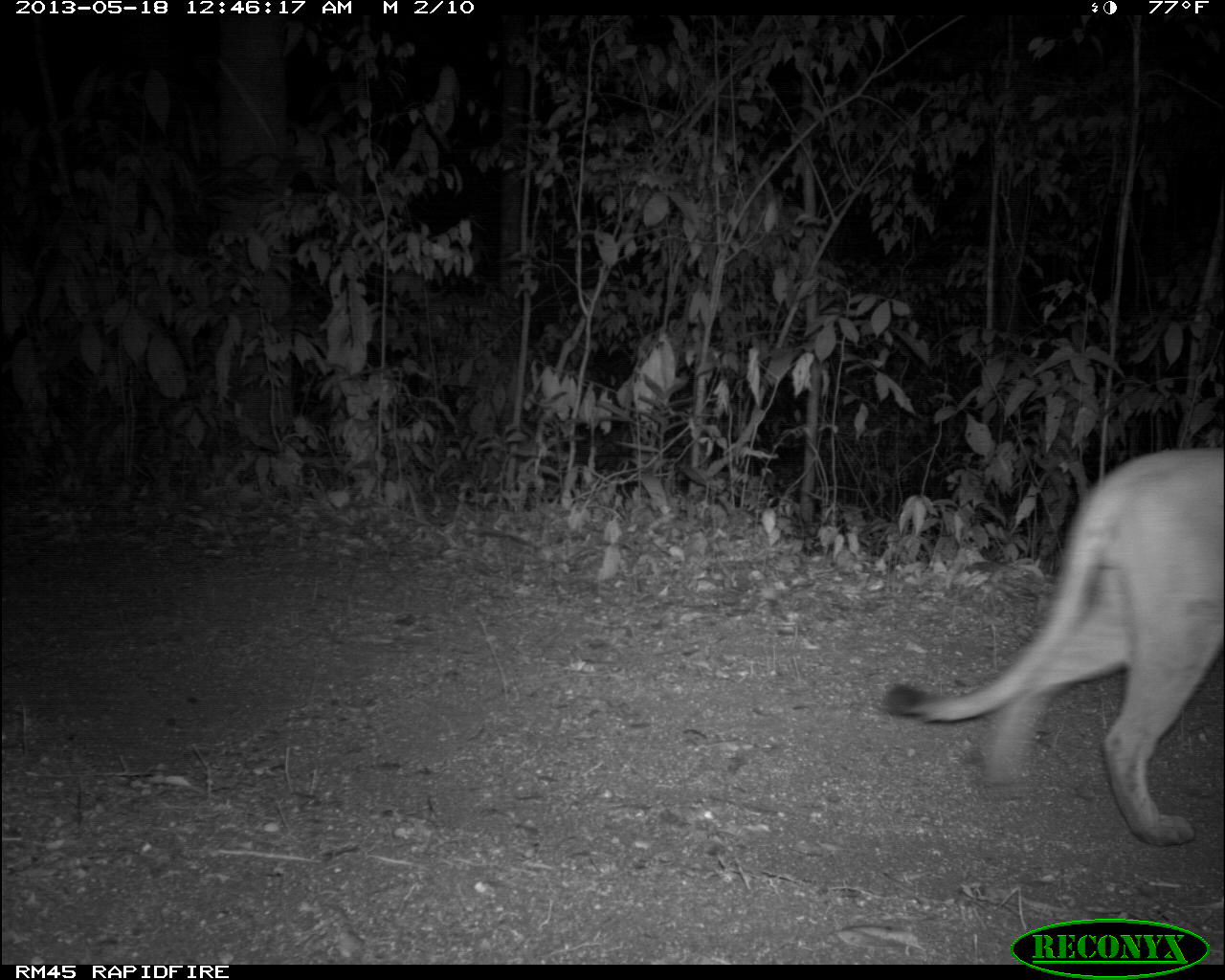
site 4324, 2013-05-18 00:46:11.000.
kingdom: Animalia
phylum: Chordata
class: Mammalia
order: Carnivora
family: Felidae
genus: Puma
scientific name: Puma concolor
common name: mountain lion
Puma concolor (mountain lion), count 1.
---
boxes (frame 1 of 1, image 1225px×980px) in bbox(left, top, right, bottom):
puma concolor: bbox(872, 448, 1223, 846)